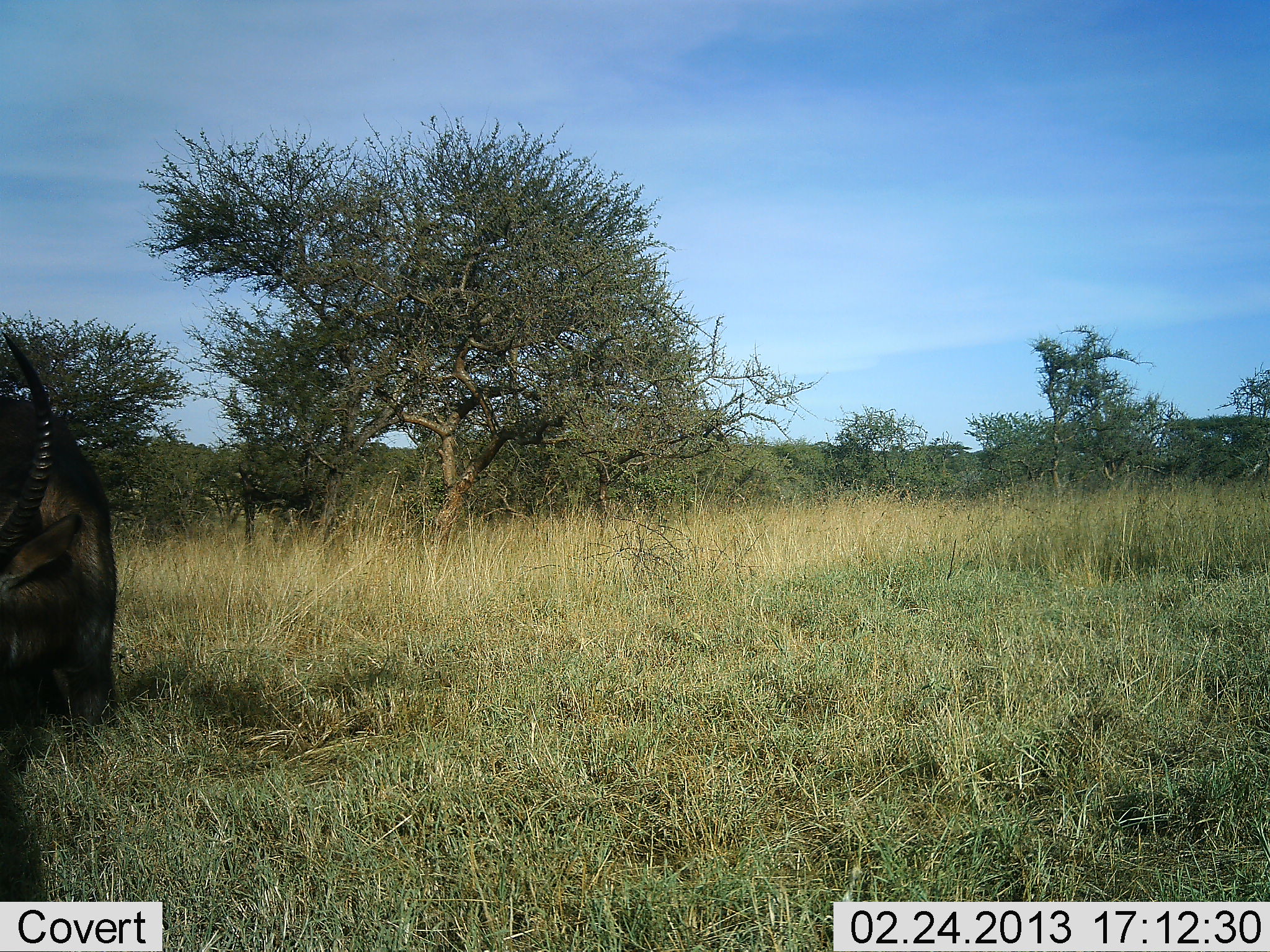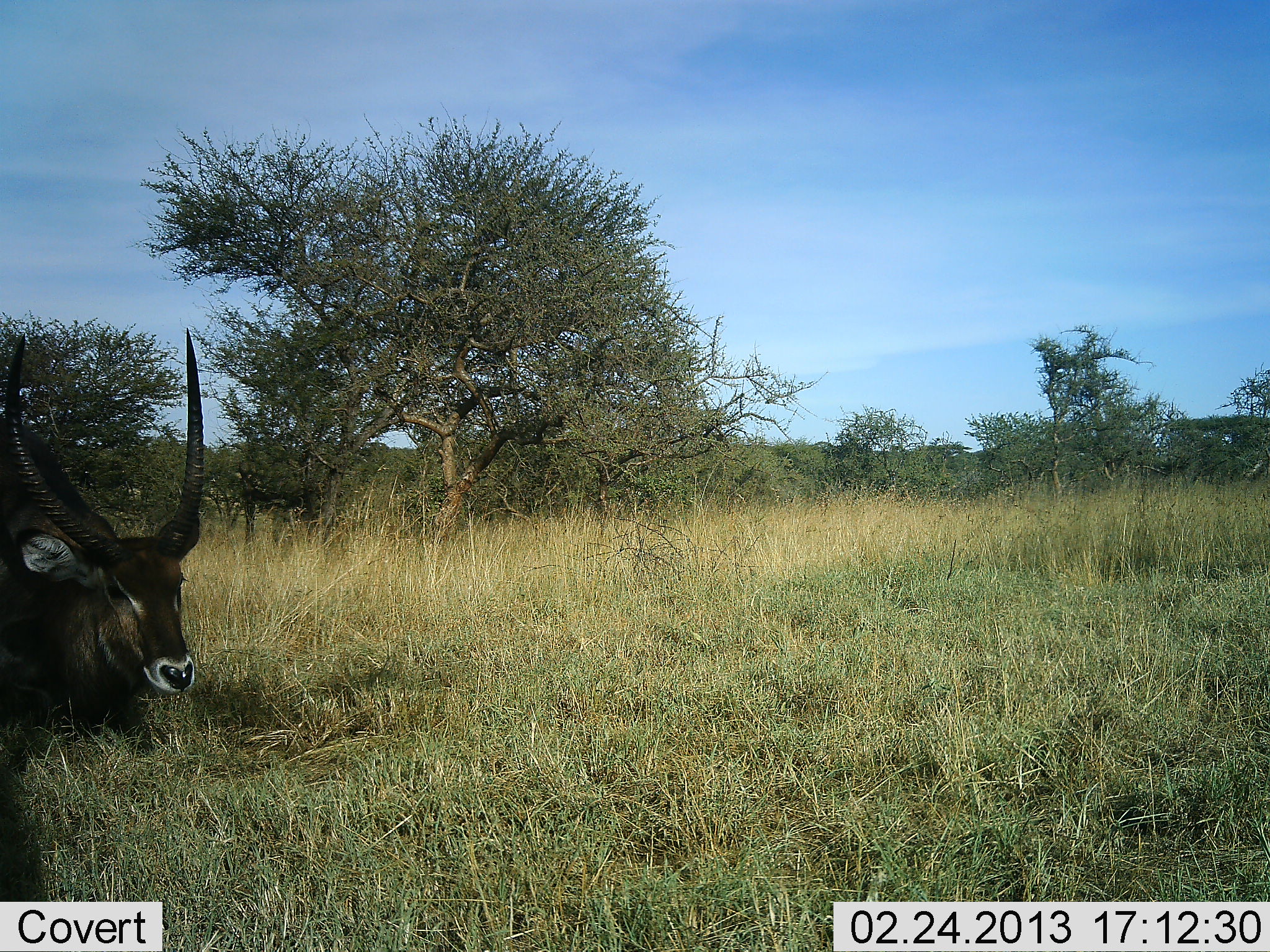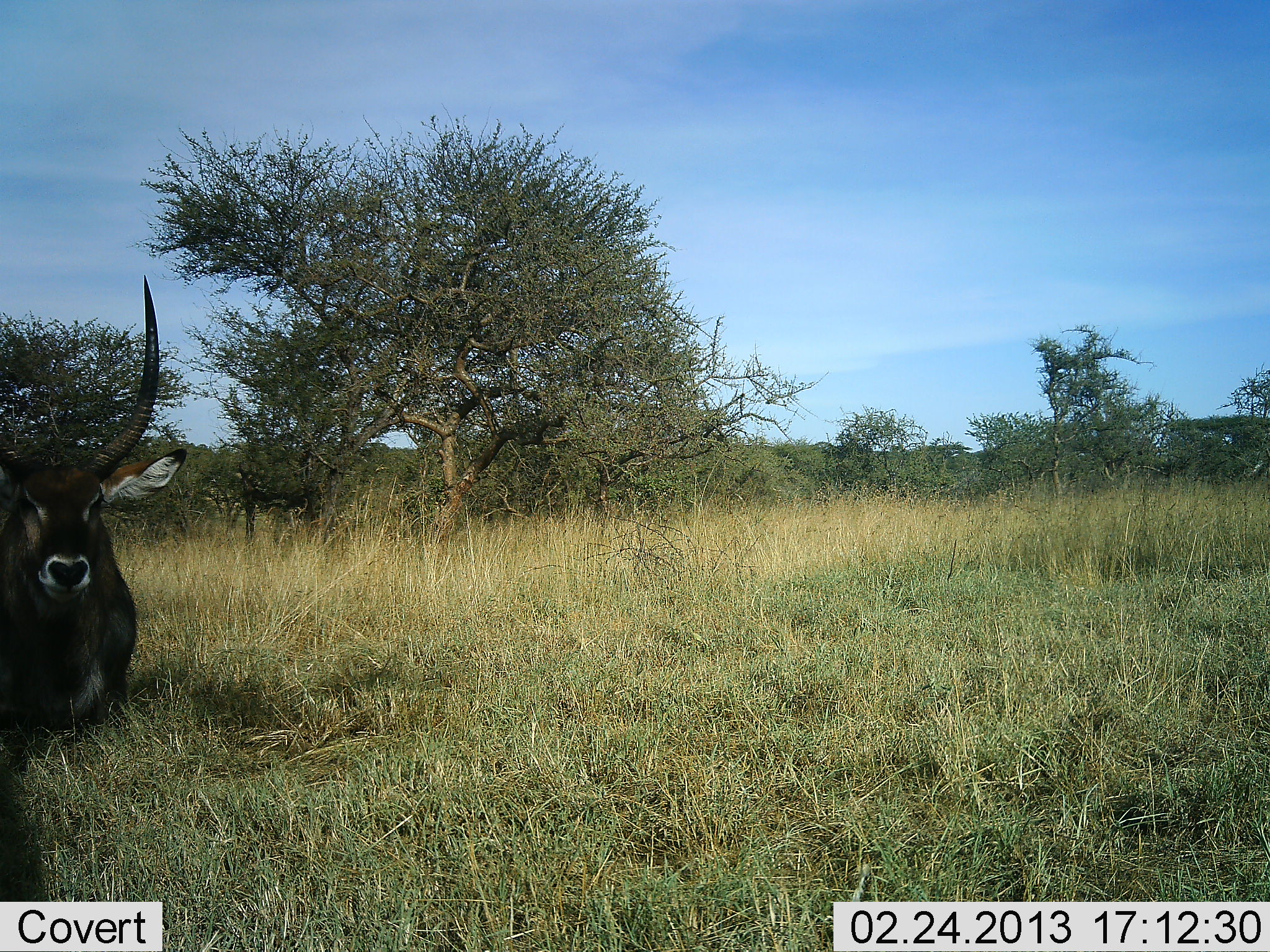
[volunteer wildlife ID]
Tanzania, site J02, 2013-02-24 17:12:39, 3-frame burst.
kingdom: Animalia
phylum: Chordata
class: Mammalia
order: Artiodactyla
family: Bovidae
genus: Kobus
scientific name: Kobus ellipsiprymnus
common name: waterbuck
Waterbuck (Kobus ellipsiprymnus), count 1. Behavior (volunteer vote fractions): standing 19%, resting 71%, moving 19%, interacting 0%. Young present (vote fraction): 0%. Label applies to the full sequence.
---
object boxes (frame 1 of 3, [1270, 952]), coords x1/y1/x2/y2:
animal: 0/333/119/745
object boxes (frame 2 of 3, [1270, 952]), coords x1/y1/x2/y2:
animal: 0/325/212/736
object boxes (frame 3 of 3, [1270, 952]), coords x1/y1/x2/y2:
animal: 0/273/187/743